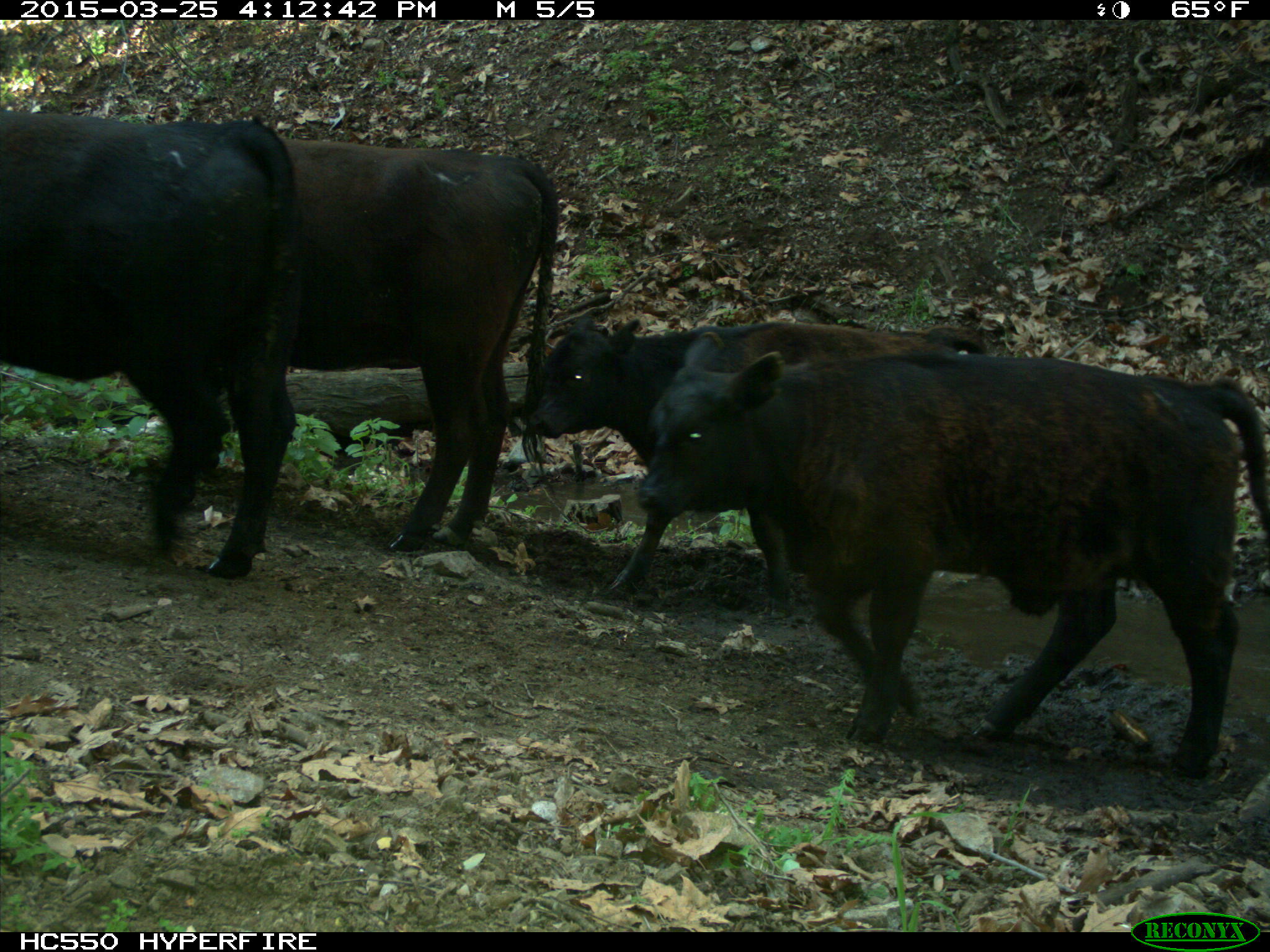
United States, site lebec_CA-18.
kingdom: Animalia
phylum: Chordata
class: Mammalia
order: Artiodactyla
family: Bovidae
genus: Bos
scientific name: Bos taurus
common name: domestic cow